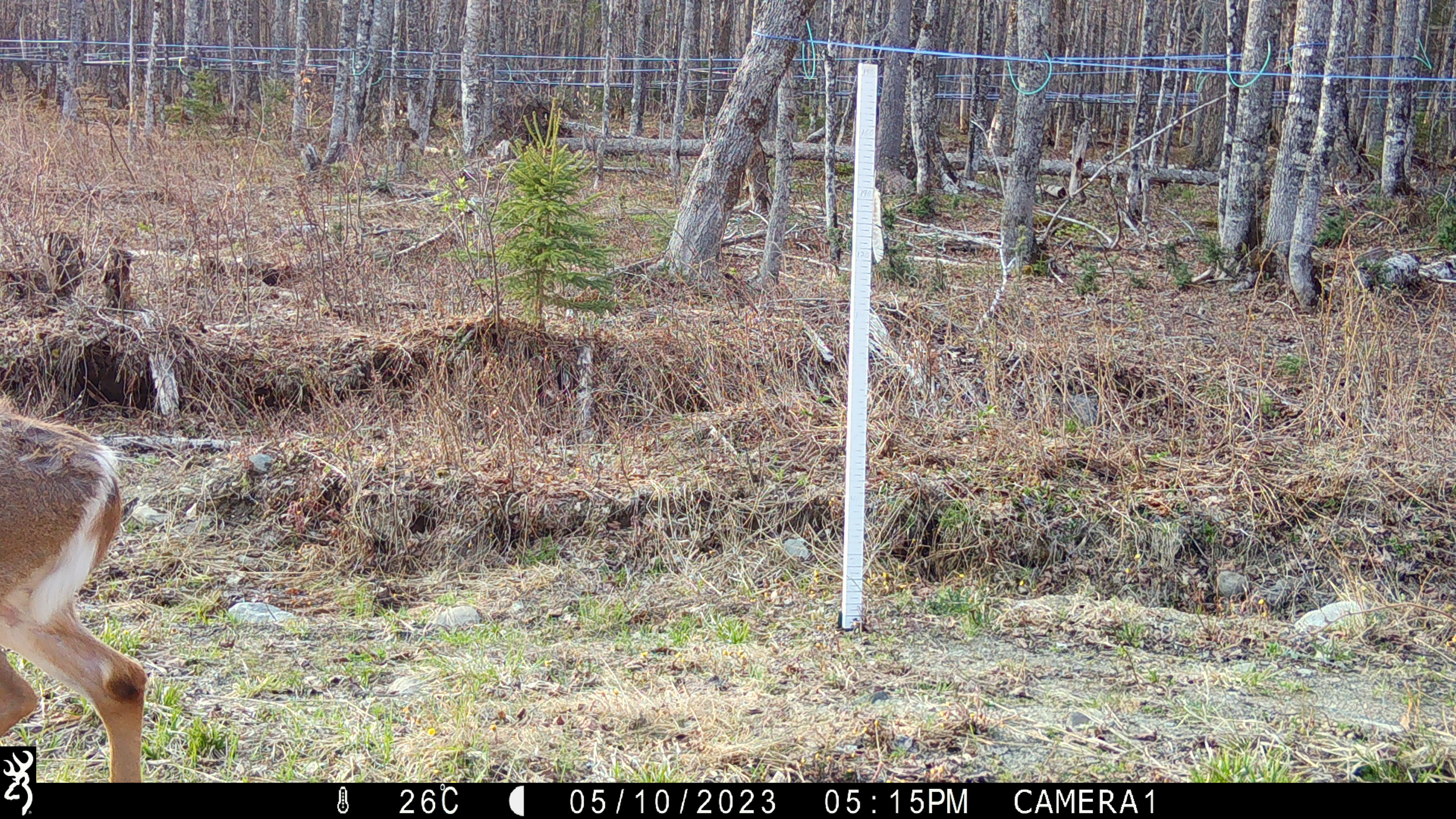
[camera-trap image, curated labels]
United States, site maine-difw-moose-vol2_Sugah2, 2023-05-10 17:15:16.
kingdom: Animalia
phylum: Chordata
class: Mammalia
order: Artiodactyla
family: Cervidae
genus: Odocoileus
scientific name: Odocoileus virginianus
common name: white-tailed deer